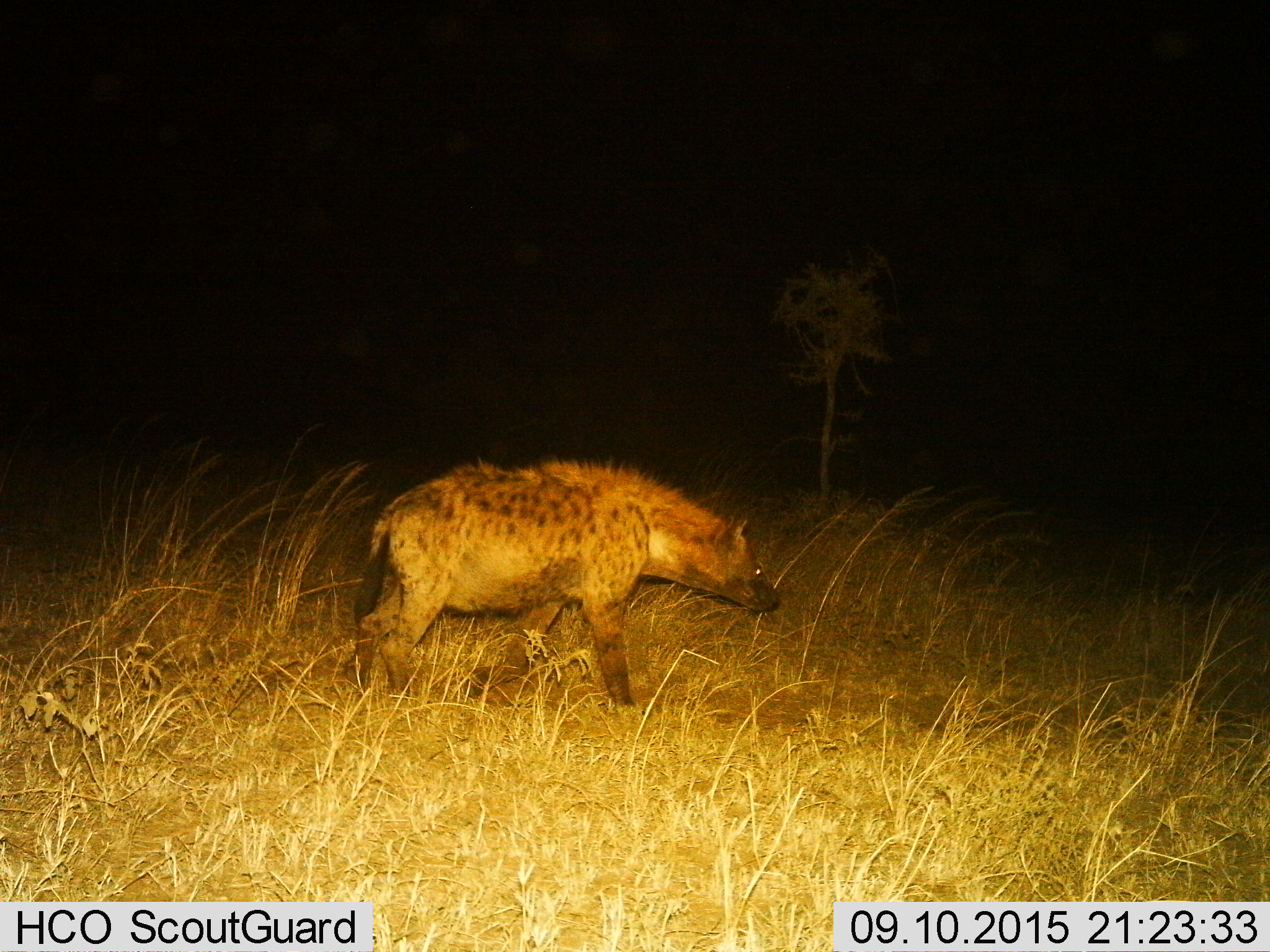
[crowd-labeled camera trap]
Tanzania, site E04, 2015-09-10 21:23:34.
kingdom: Animalia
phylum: Chordata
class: Mammalia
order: Carnivora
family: Hyaenidae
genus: Crocuta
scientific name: Crocuta crocuta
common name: spotted hyena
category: hyenaspotted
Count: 1.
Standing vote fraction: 27%.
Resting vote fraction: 0%.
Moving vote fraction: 80%.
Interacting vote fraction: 0%.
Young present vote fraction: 0%.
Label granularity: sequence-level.